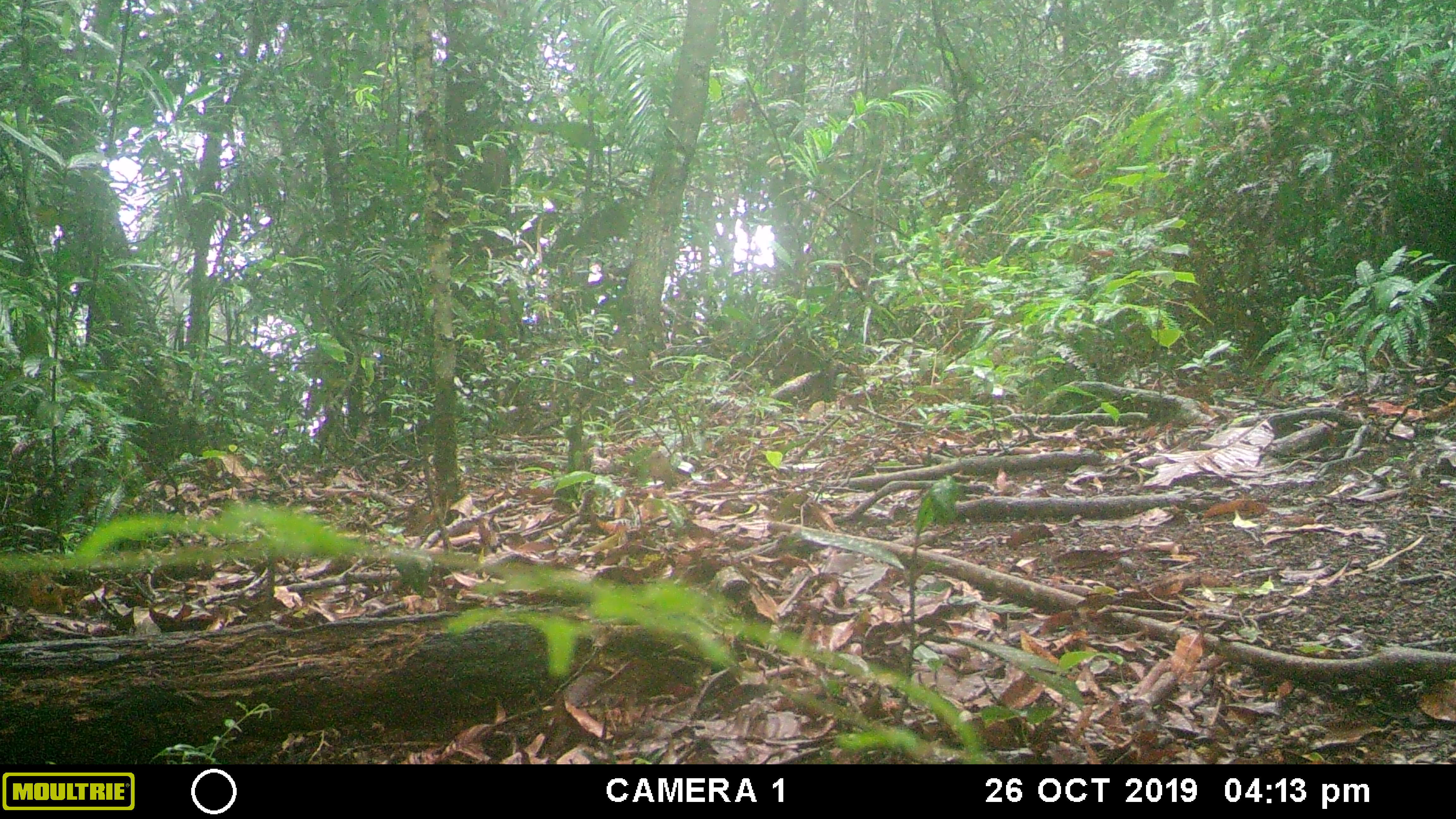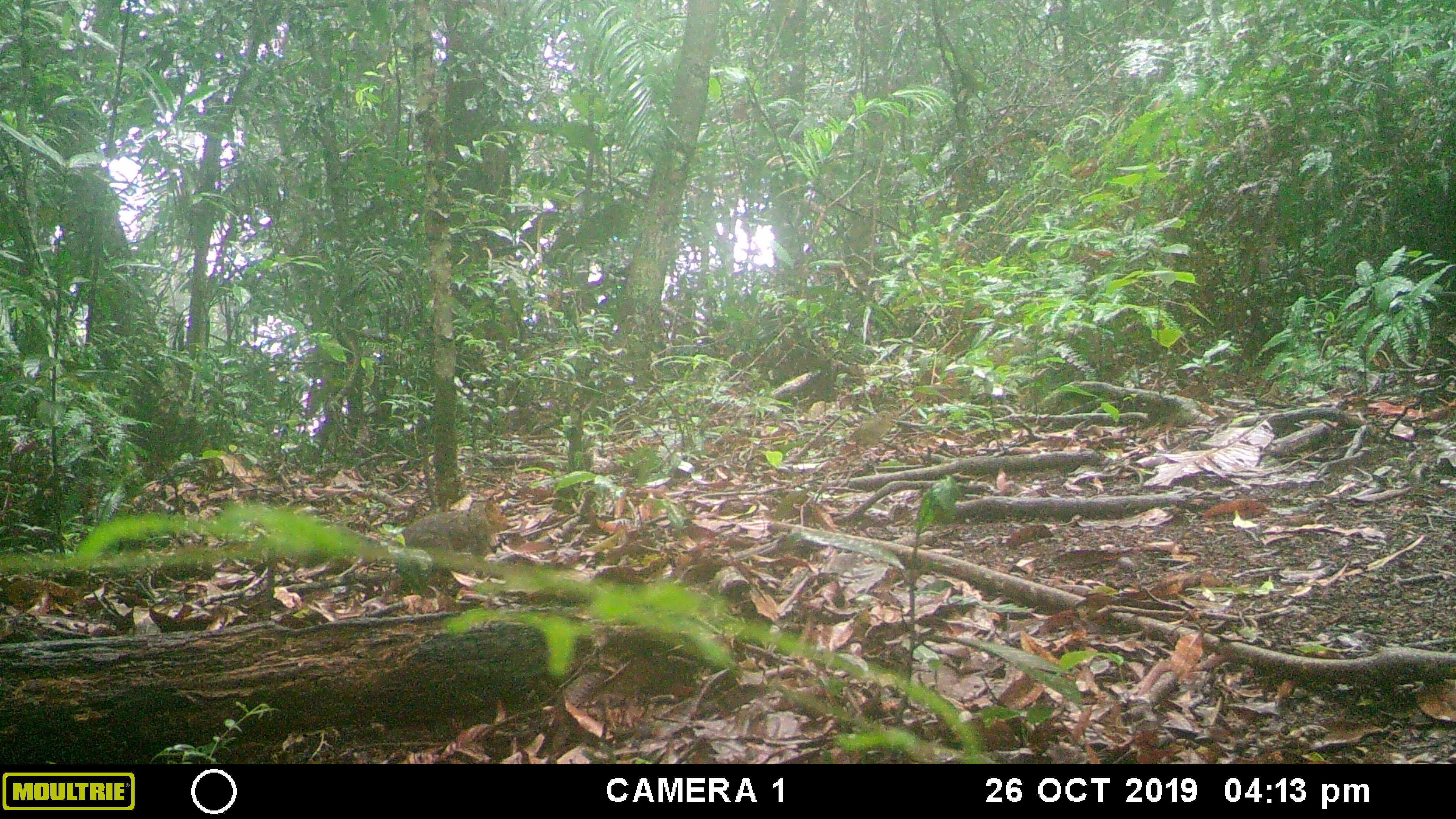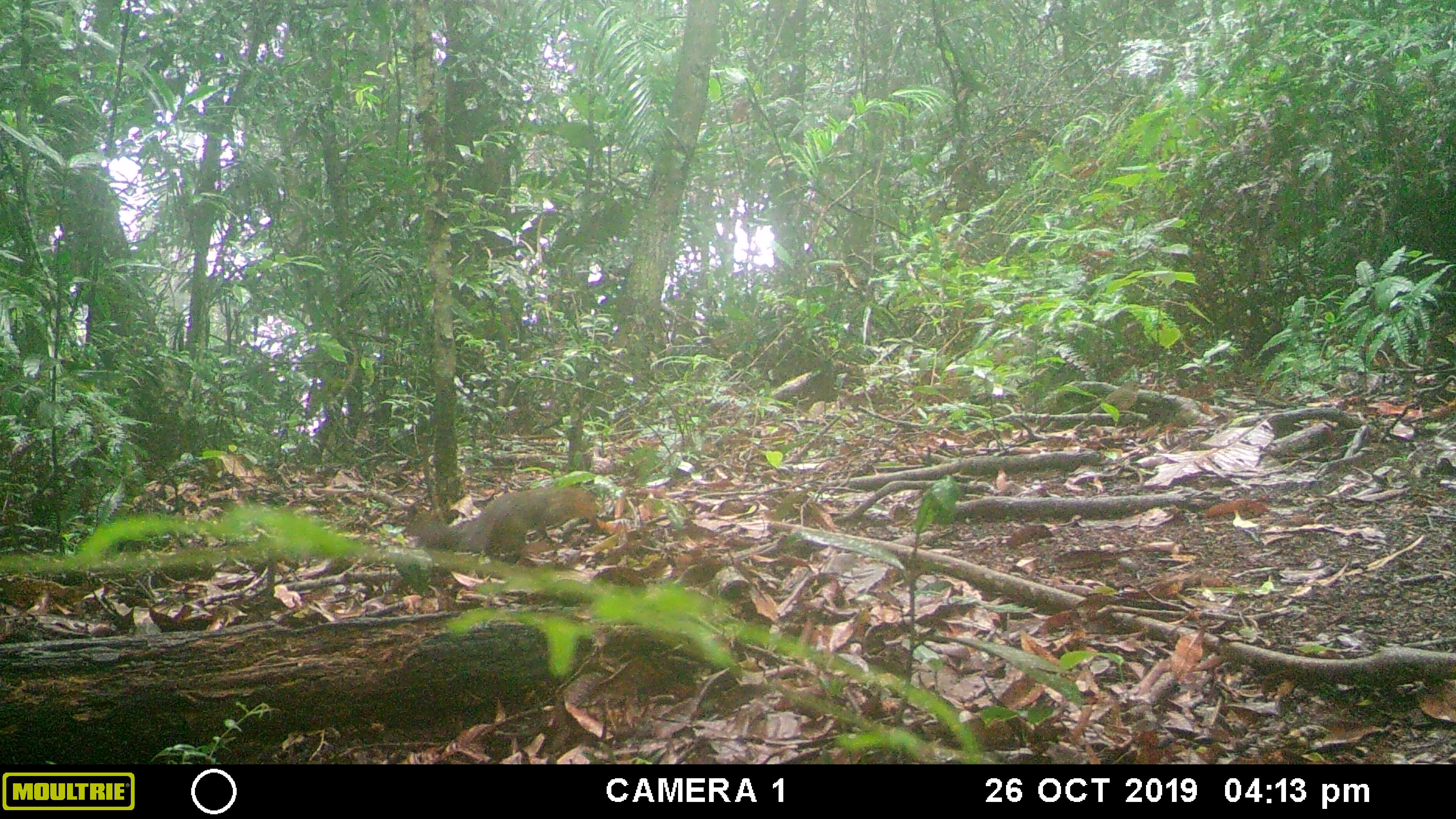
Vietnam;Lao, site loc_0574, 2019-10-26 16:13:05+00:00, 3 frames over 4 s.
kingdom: Animalia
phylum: Chordata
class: Mammalia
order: Rodentia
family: Sciuridae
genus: Dremomys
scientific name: Dremomys rufigenis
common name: red-cheeked squirrel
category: red cheeked squirrel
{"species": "red cheeked squirrel (red-cheeked squirrel) (Dremomys rufigenis)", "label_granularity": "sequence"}